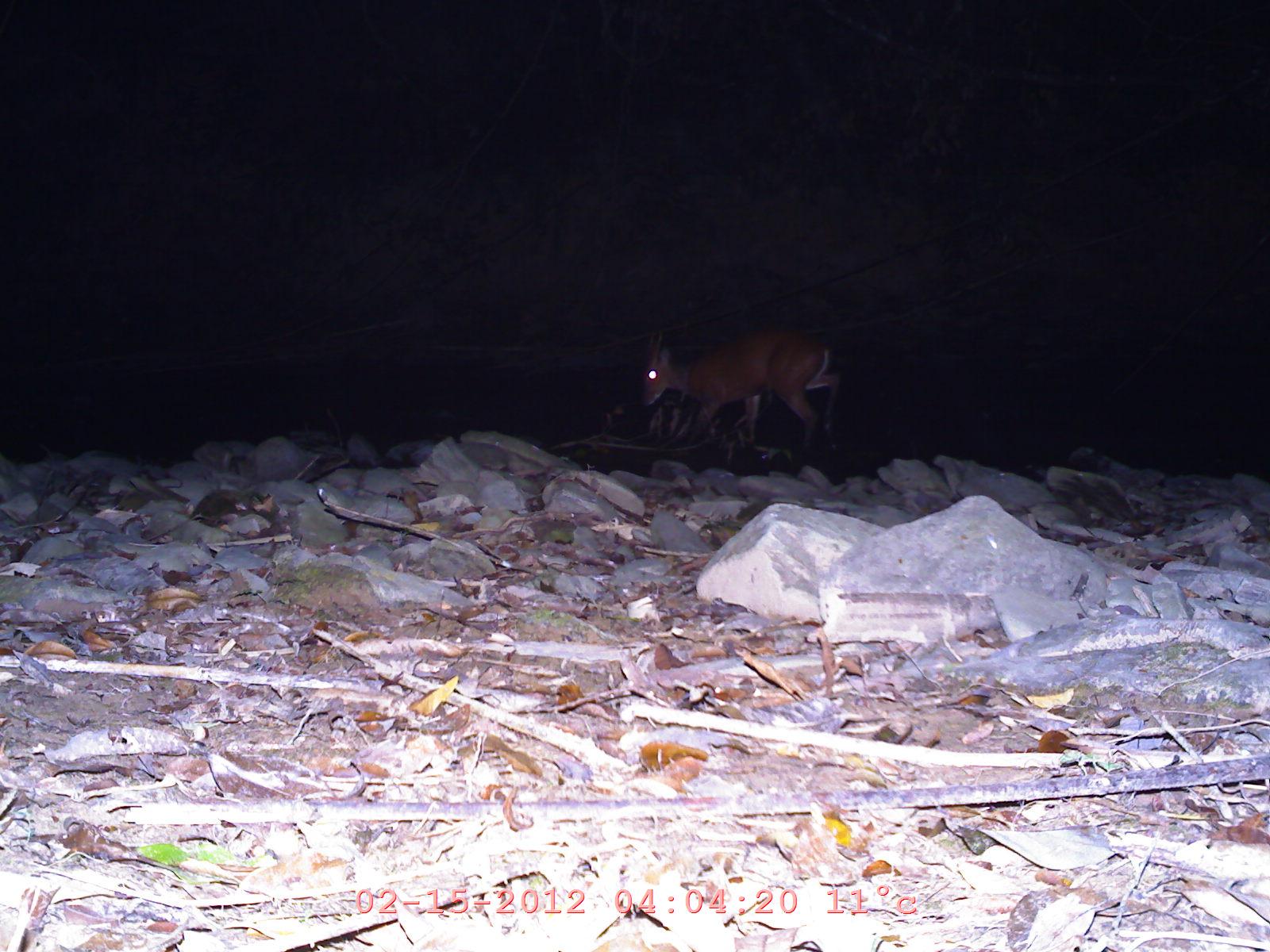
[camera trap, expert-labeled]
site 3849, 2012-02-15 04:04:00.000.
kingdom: Animalia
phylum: Chordata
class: Mammalia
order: Artiodactyla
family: Cervidae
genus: Muntiacus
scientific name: Muntiacus muntjak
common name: southern red muntjac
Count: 1.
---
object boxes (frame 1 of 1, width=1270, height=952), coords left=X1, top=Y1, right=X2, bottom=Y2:
muntiacus muntjak: left=637, top=327, right=843, bottom=455